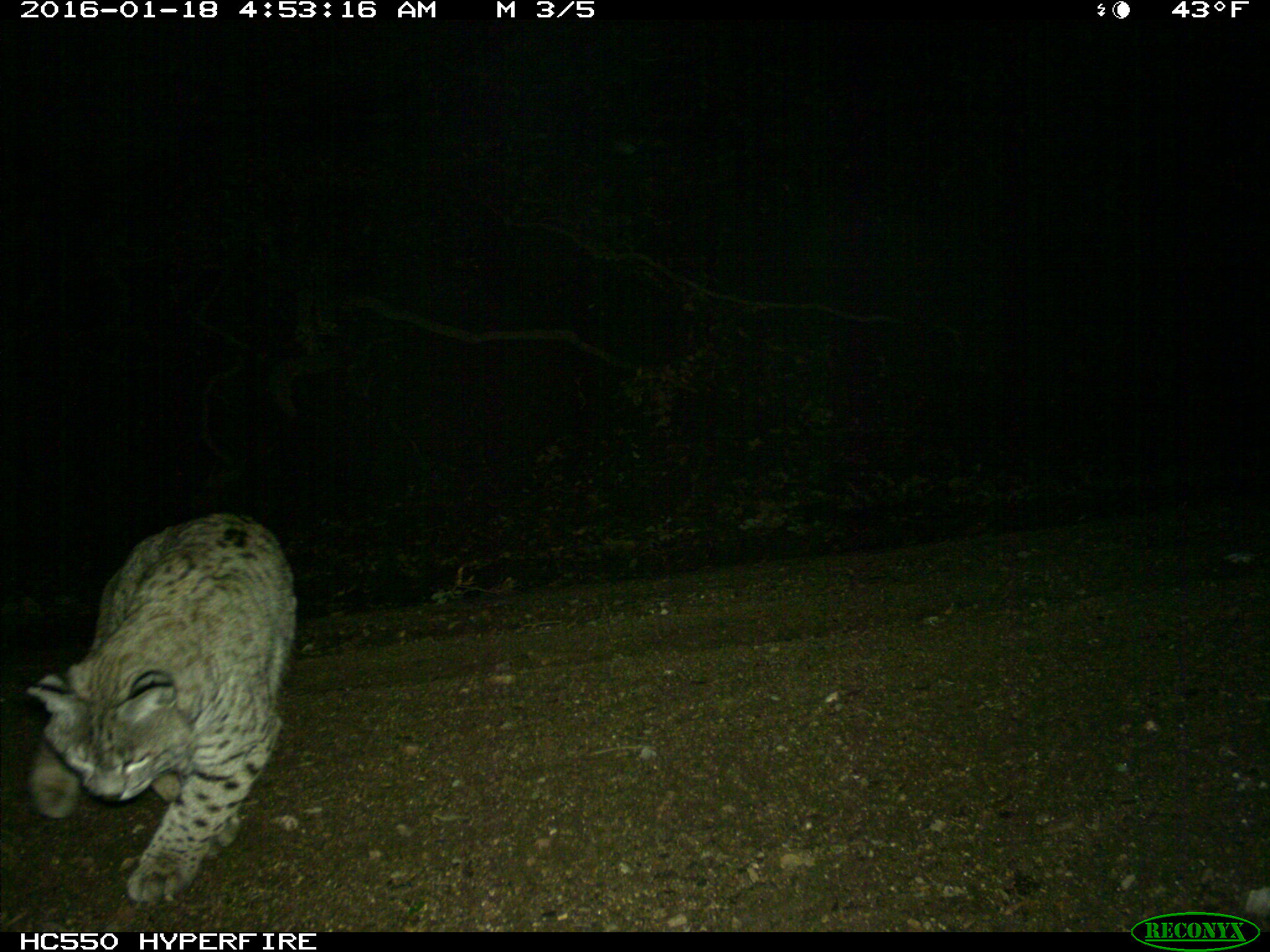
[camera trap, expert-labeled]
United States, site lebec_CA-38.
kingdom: Animalia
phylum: Chordata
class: Mammalia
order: Carnivora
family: Felidae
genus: Lynx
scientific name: Lynx rufus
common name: bobcat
Lynx rufus (bobcat).